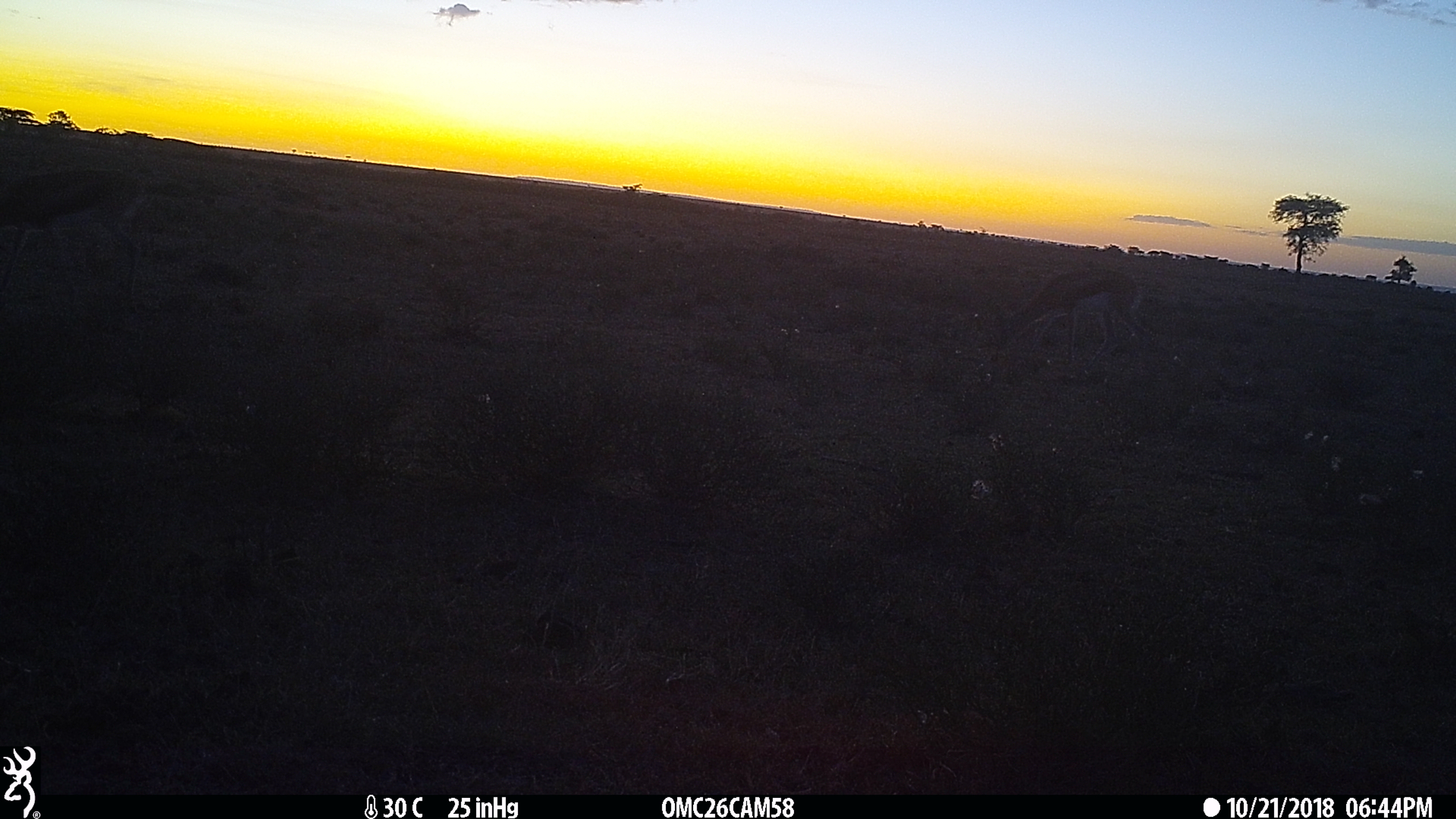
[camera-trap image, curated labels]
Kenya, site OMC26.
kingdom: Animalia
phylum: Chordata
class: Mammalia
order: Artiodactyla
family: Bovidae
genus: Eudorcas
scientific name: Eudorcas thomsonii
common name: thomon's gazelle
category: gazelle thomsons